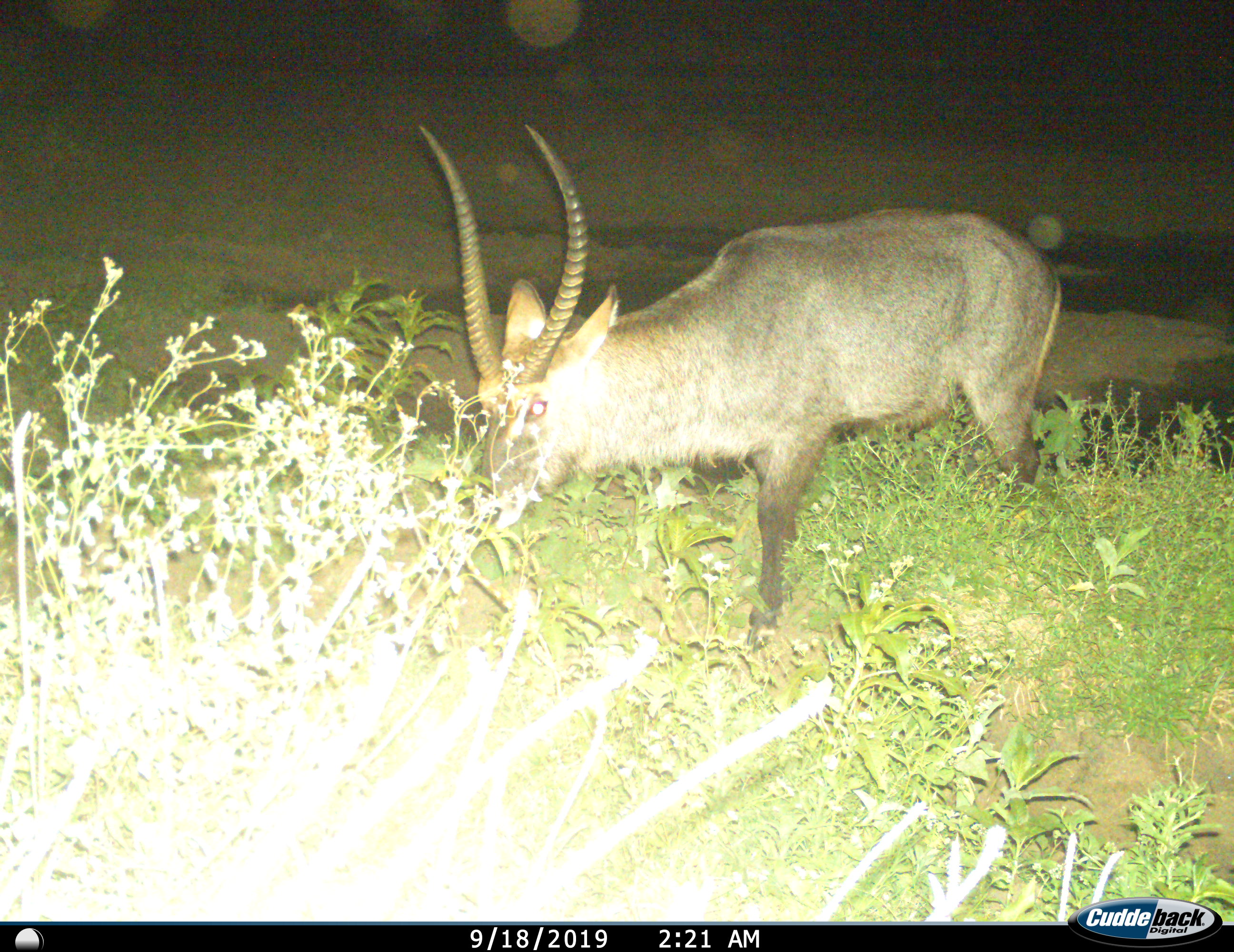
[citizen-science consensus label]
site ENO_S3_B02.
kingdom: Animalia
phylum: Chordata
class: Mammalia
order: Artiodactyla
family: Bovidae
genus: Kobus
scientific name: Kobus ellipsiprymnus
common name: waterbuck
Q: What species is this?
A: Waterbuck (Kobus ellipsiprymnus).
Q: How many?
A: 1.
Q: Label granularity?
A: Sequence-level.